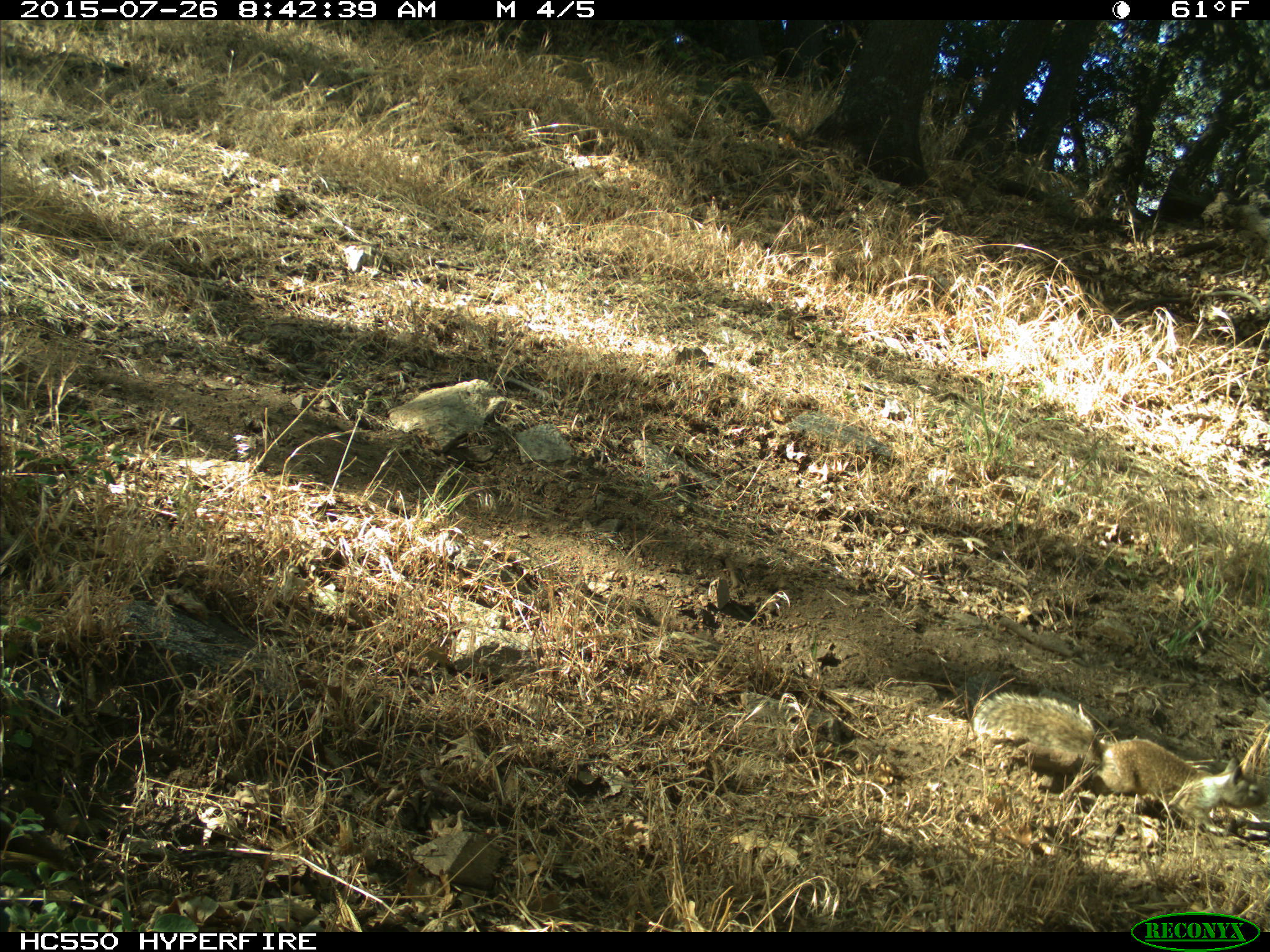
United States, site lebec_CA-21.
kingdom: Animalia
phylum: Chordata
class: Mammalia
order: Rodentia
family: Sciuridae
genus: Otospermophilus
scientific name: Otospermophilus beecheyi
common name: california ground squirrel